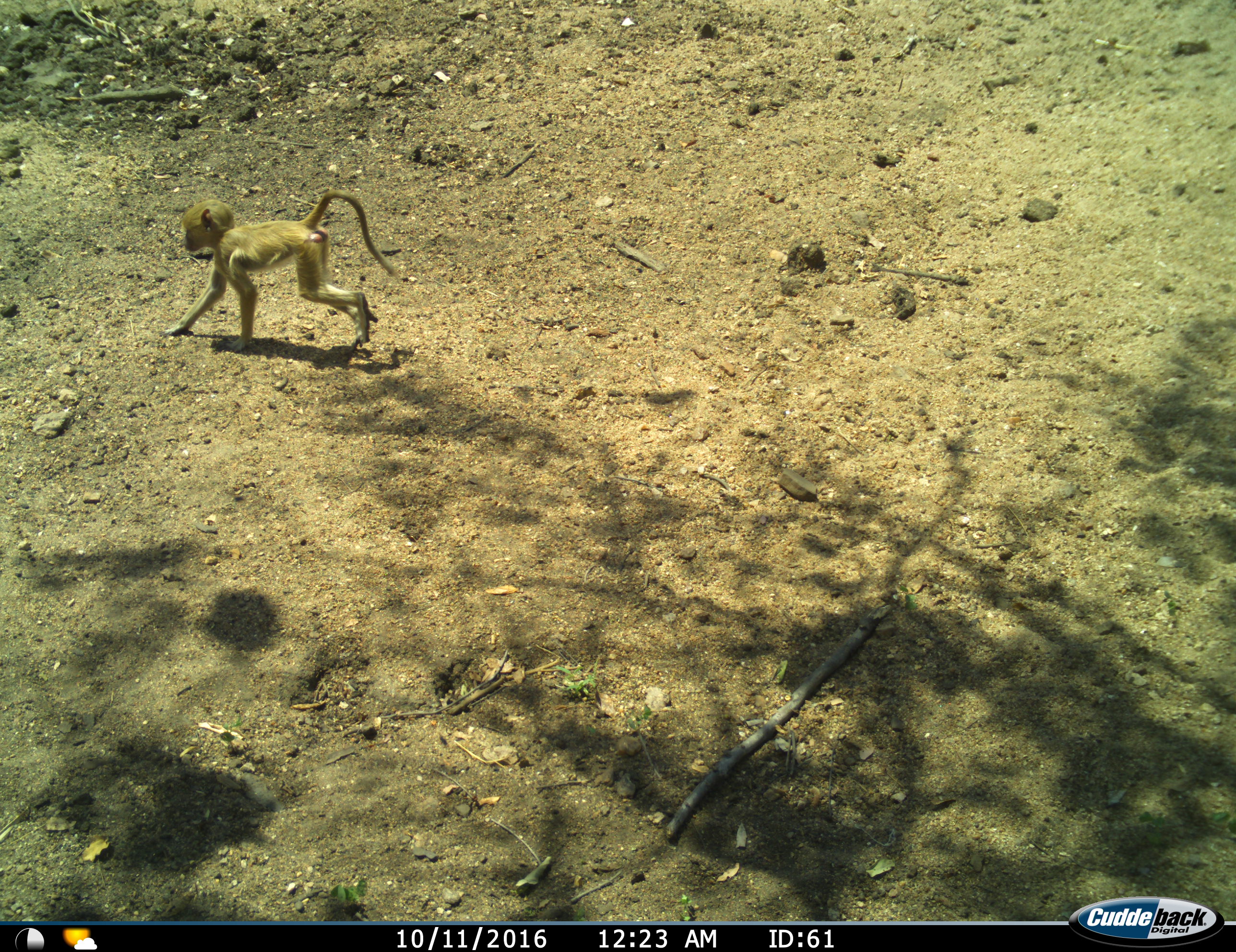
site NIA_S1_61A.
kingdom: Animalia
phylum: Chordata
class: Mammalia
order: Primates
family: Cercopithecidae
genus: Papio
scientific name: Papio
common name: baboon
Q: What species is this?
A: Baboon (Papio).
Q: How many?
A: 1.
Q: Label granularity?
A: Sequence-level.